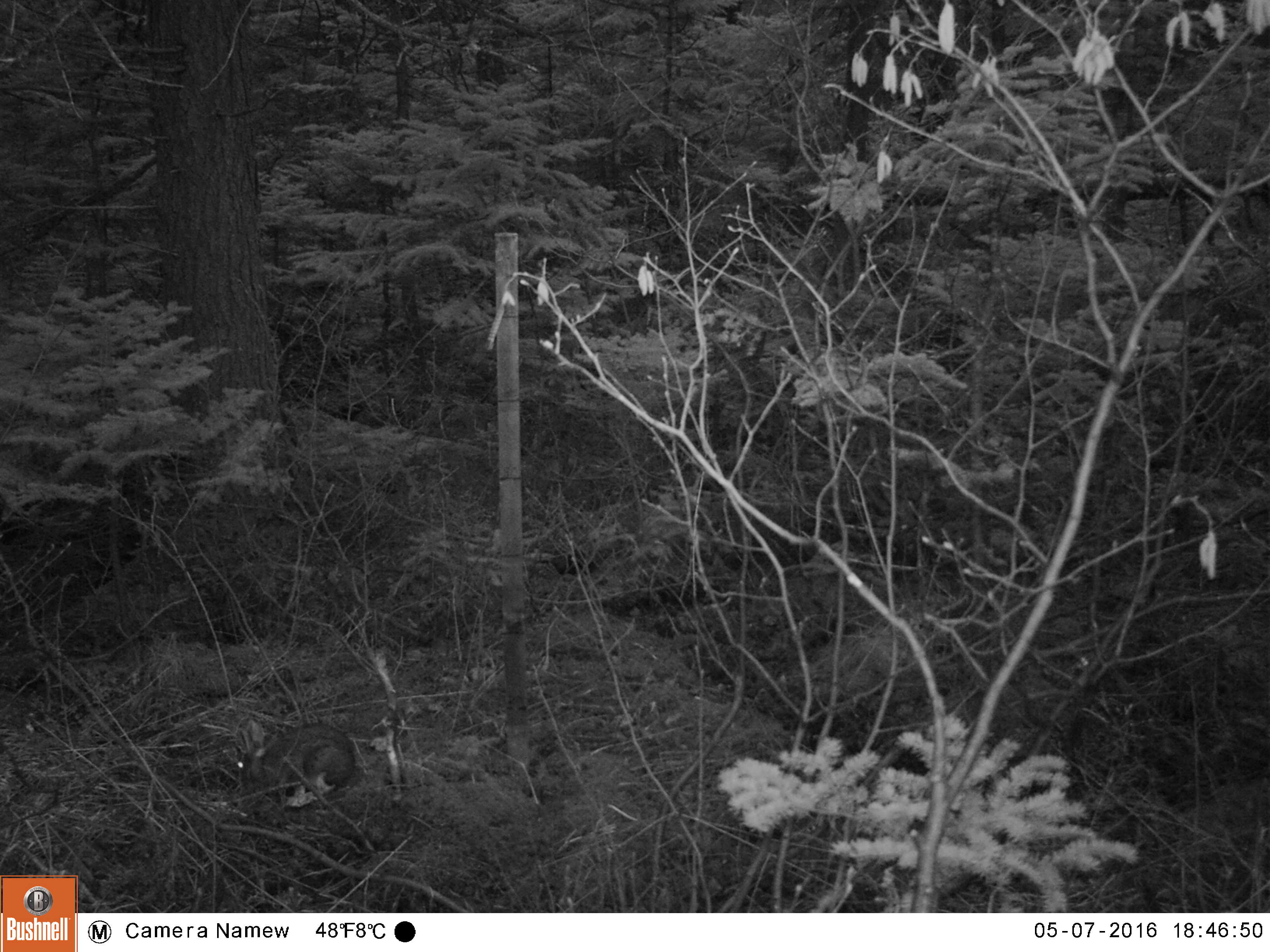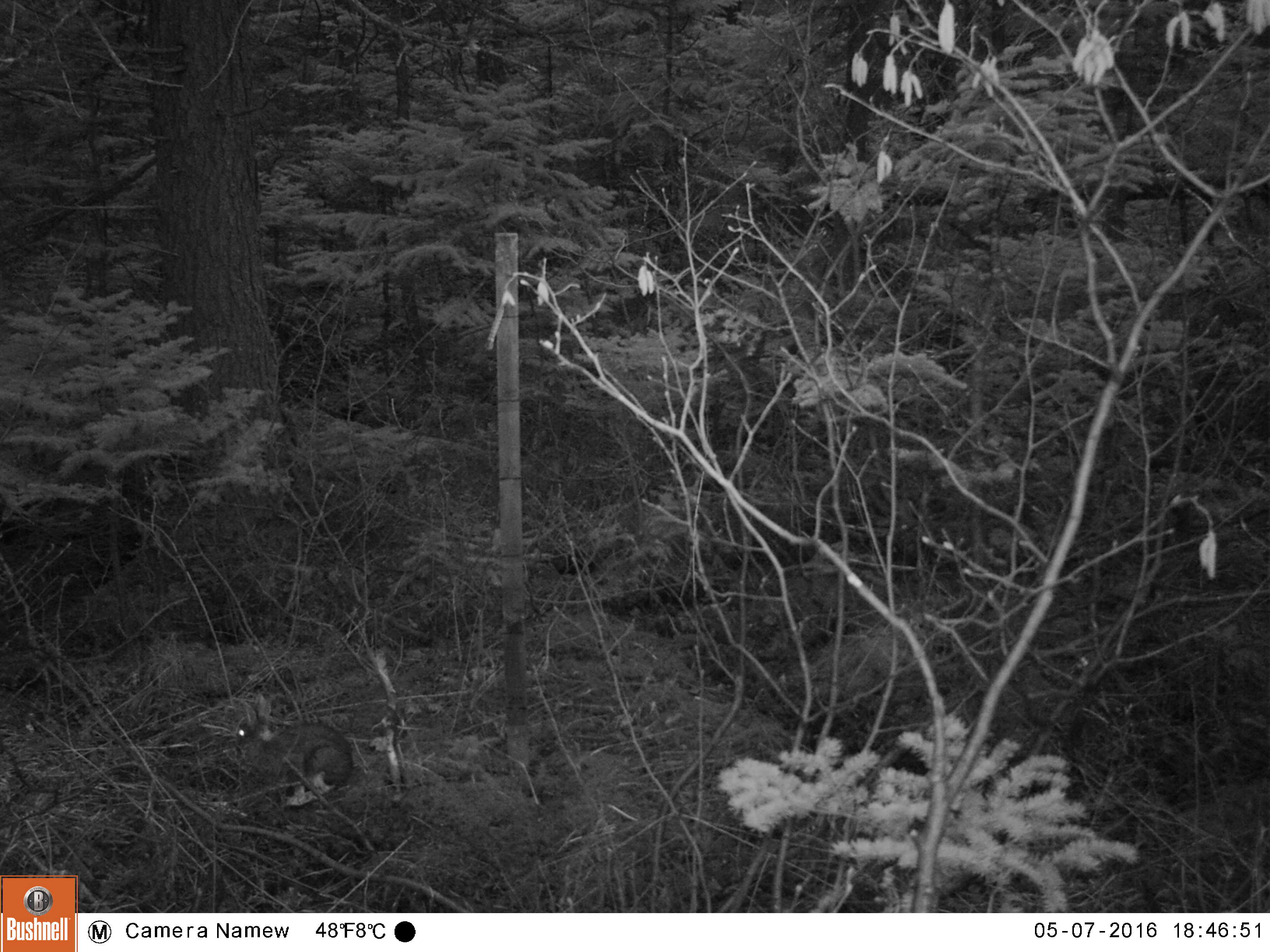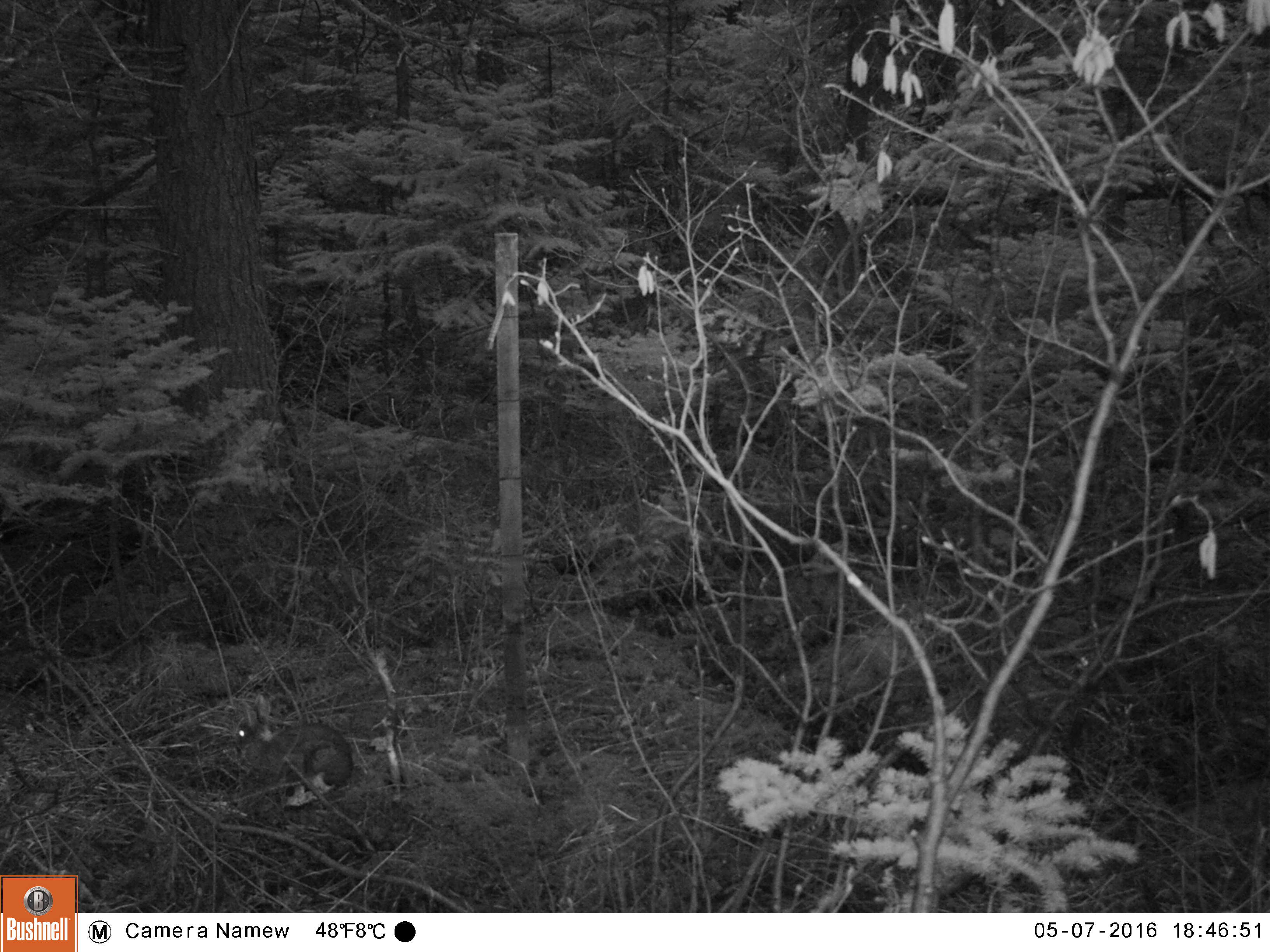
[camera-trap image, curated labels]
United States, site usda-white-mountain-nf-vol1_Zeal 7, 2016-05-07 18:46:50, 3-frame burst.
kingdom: Animalia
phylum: Chordata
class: Mammalia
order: Lagomorpha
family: Leporidae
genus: Lepus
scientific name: Lepus americanus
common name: snowshoe hare